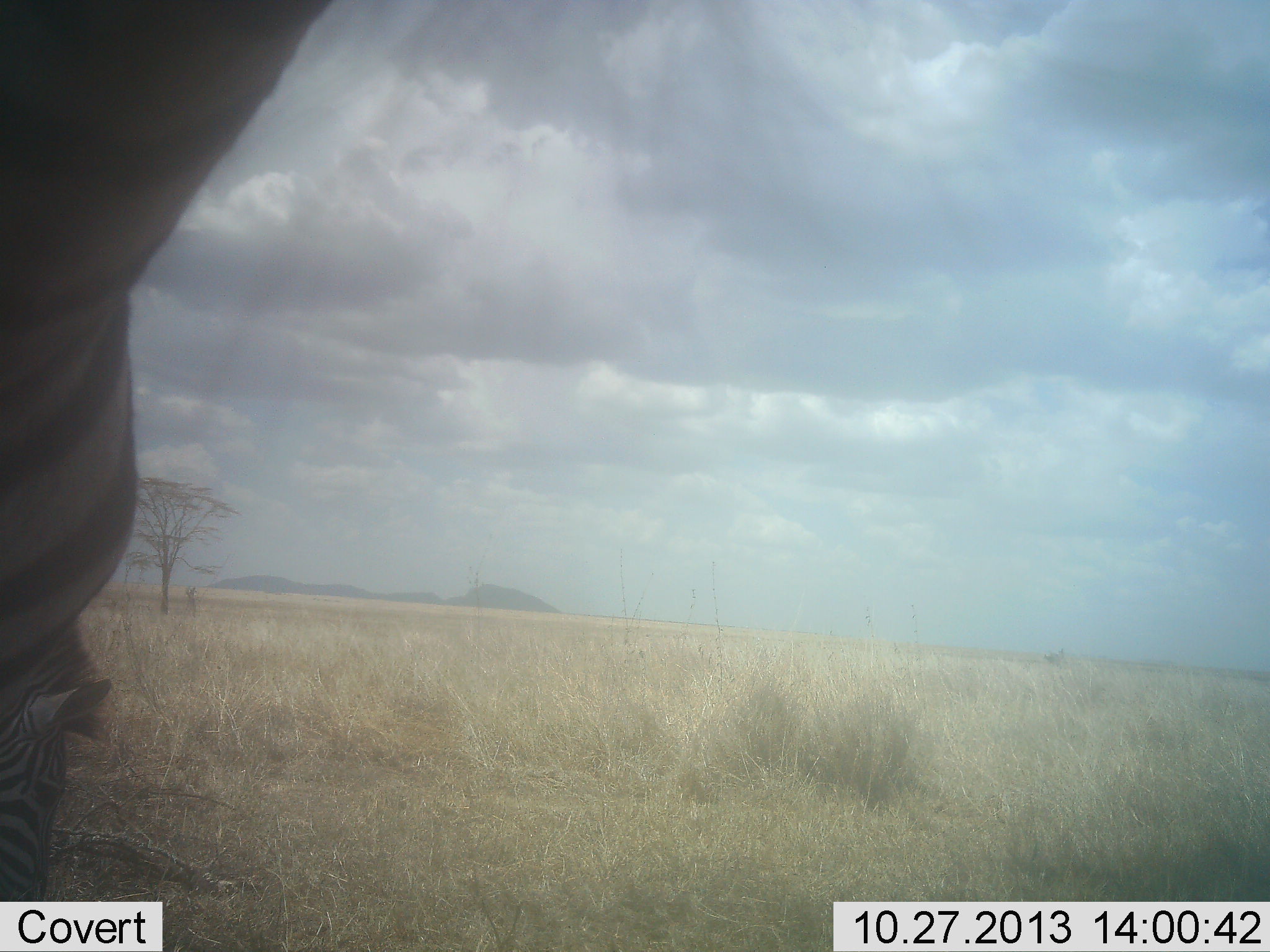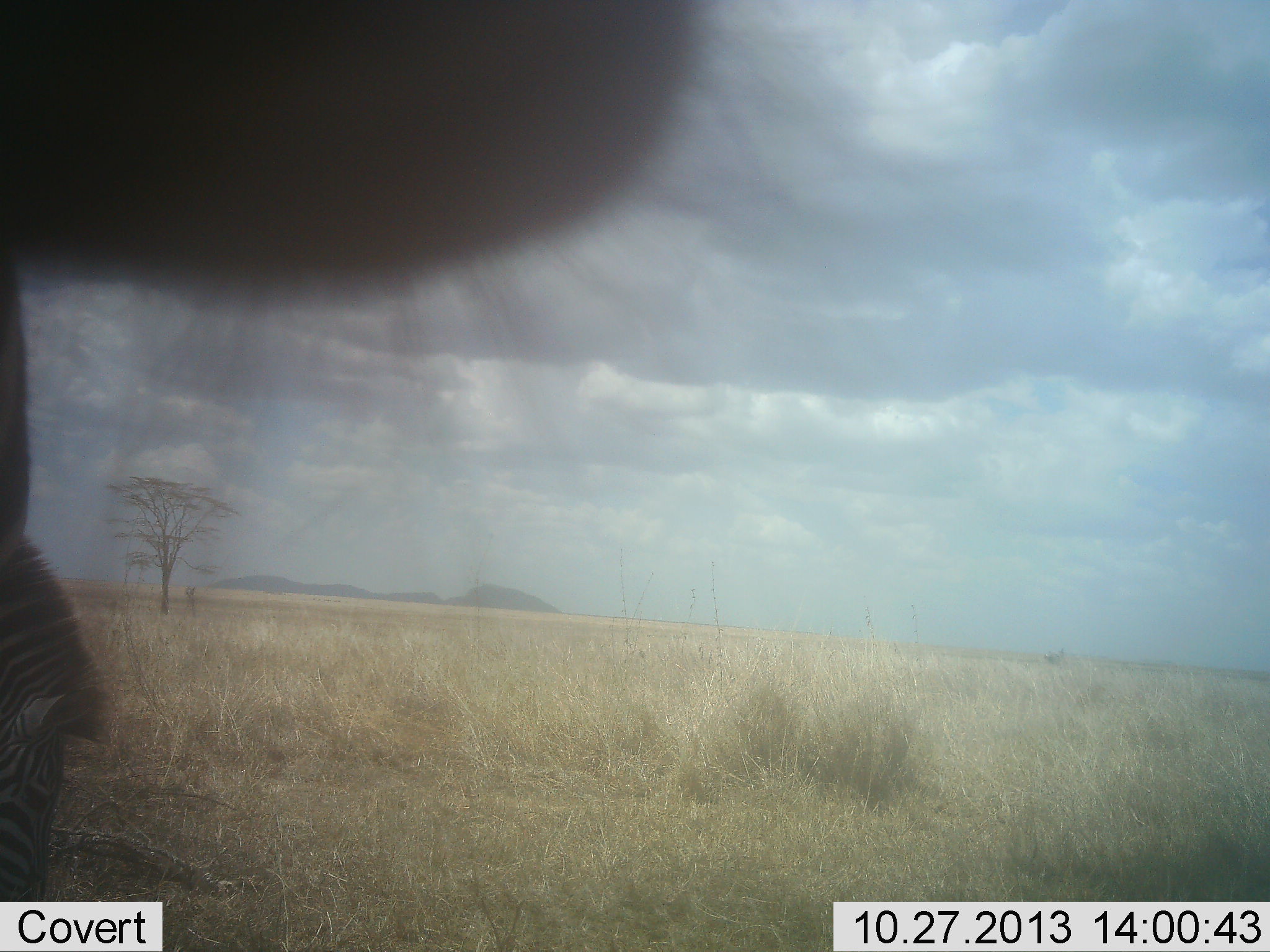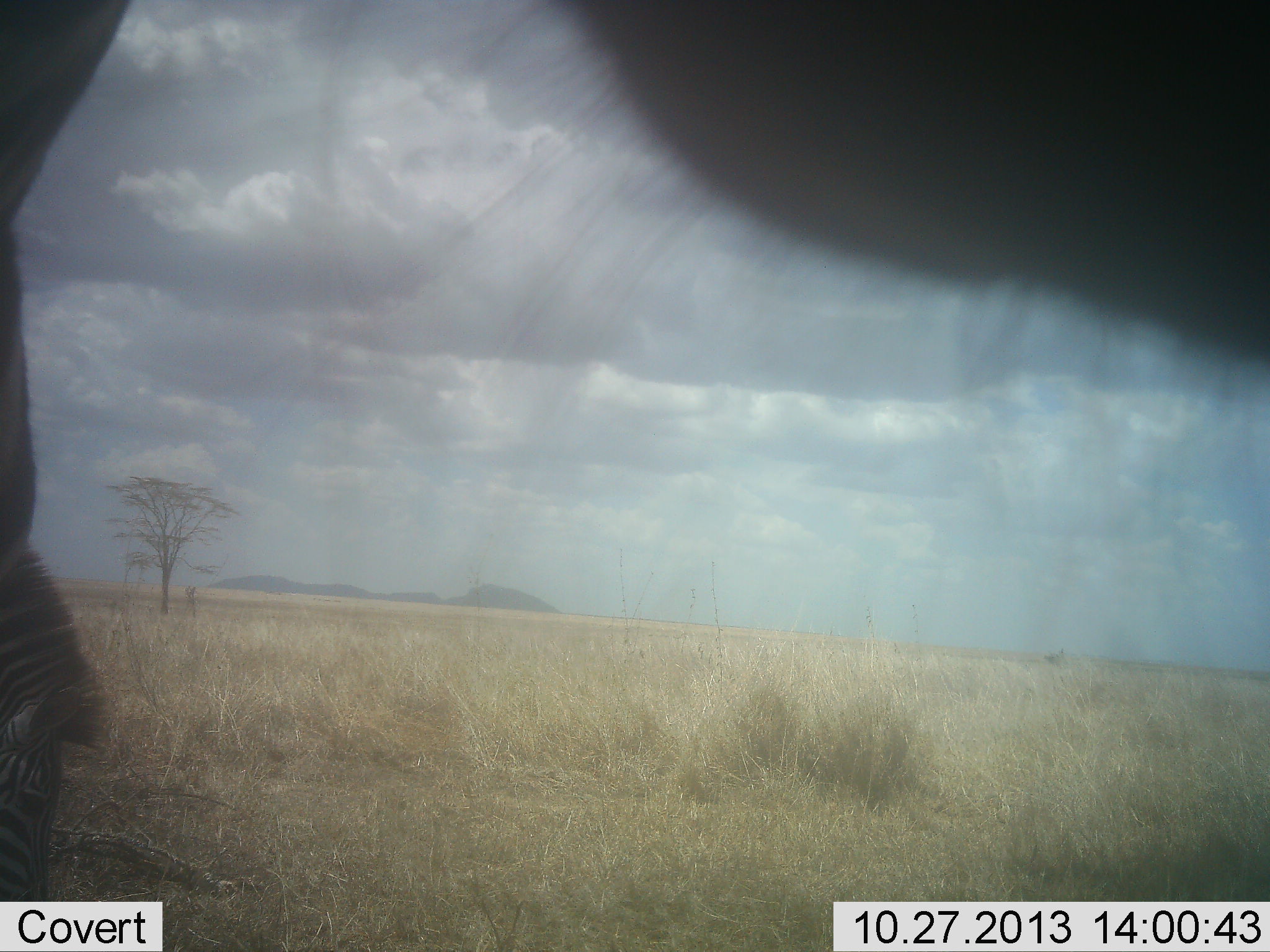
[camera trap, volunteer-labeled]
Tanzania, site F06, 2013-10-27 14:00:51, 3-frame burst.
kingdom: Animalia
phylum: Chordata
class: Mammalia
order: Perissodactyla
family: Equidae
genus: Equus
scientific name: Equus quagga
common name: plains zebra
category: zebra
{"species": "zebra (plains zebra) (Equus quagga)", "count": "2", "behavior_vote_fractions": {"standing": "80%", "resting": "0%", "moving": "20%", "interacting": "20%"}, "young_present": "0%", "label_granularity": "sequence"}